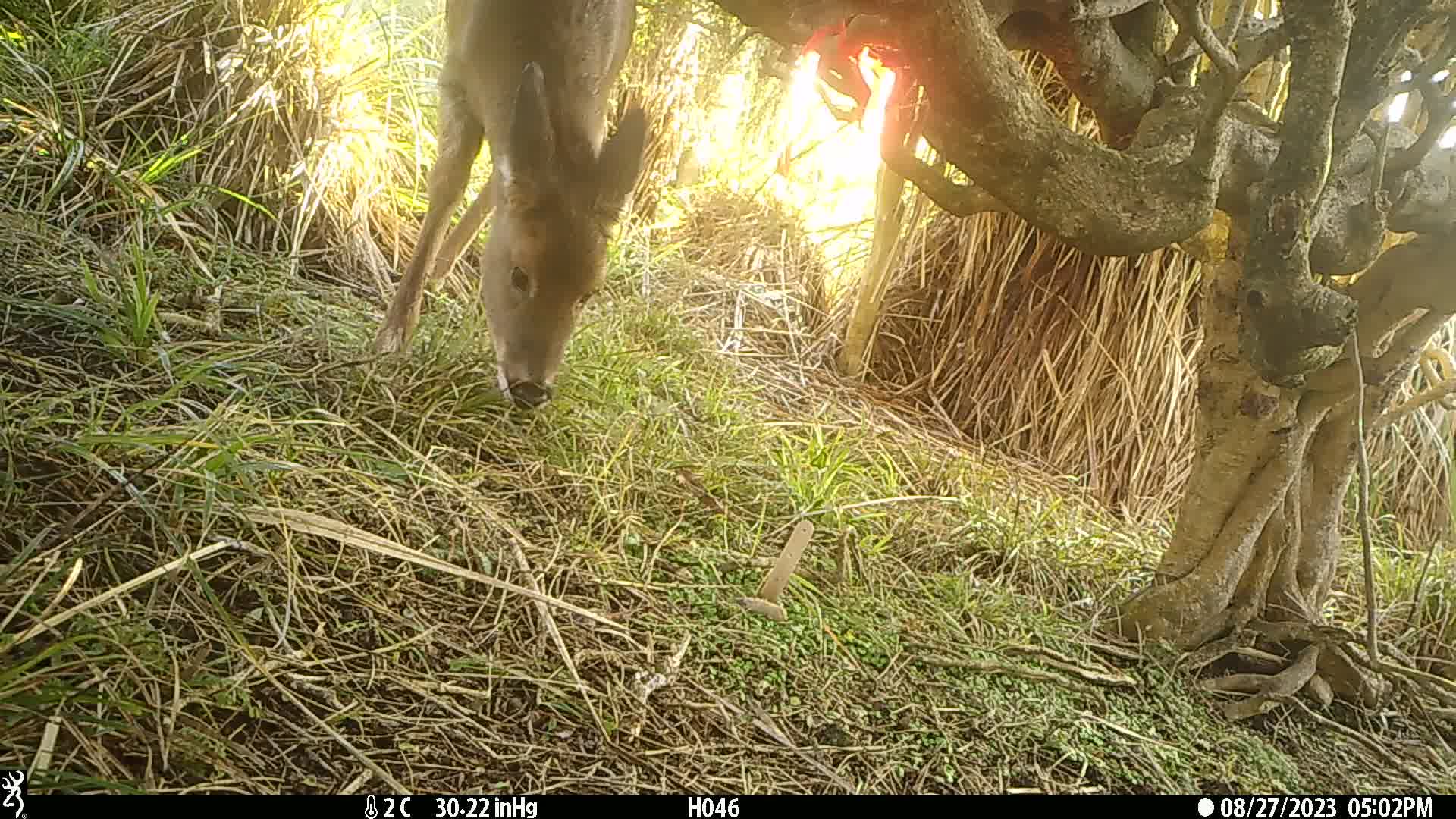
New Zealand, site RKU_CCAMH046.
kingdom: Animalia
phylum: Chordata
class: Mammalia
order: Artiodactyla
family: Cervidae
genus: Odocoileus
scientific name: Odocoileus virginianus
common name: white-tailed deer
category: white tailed deer